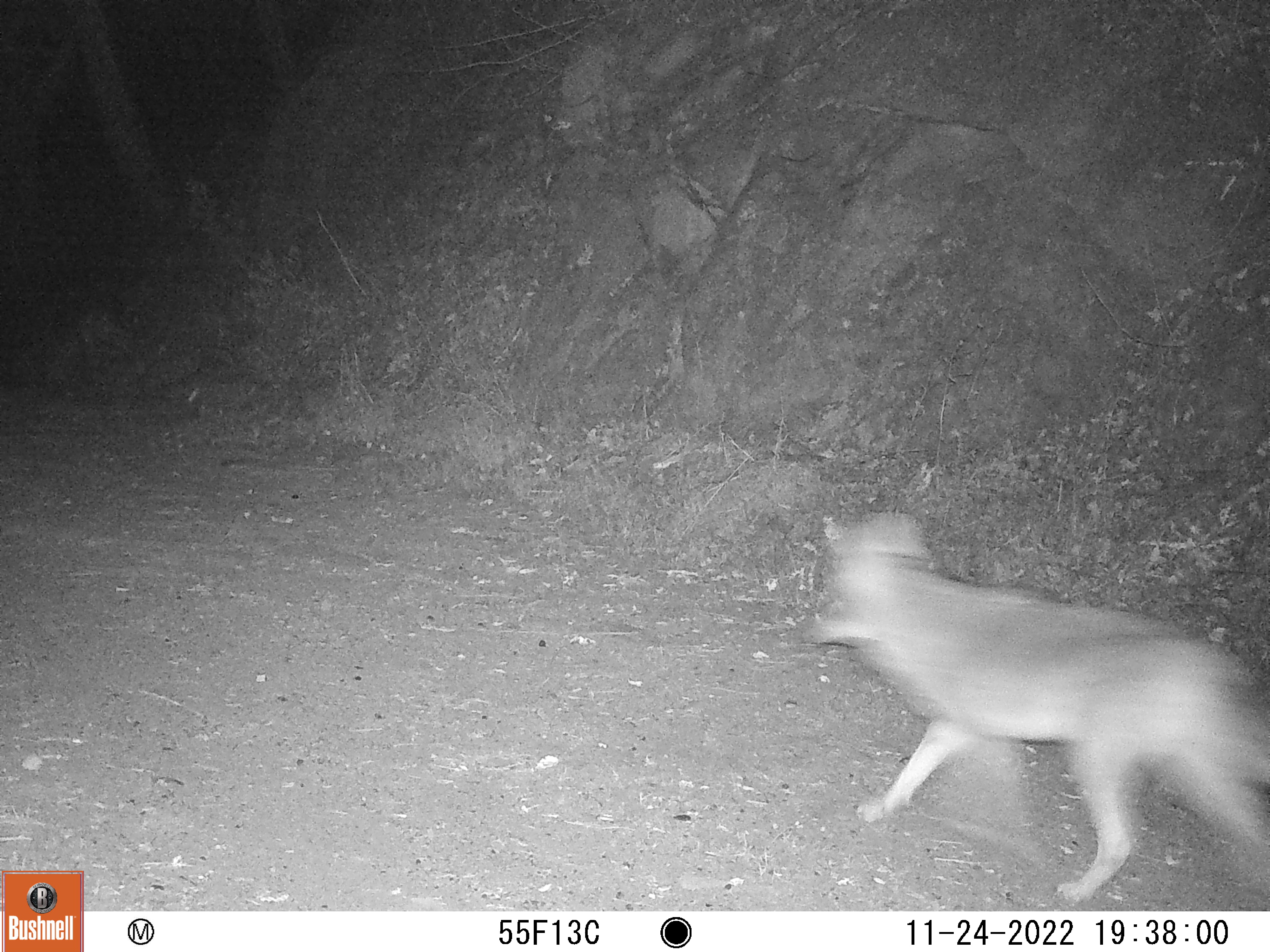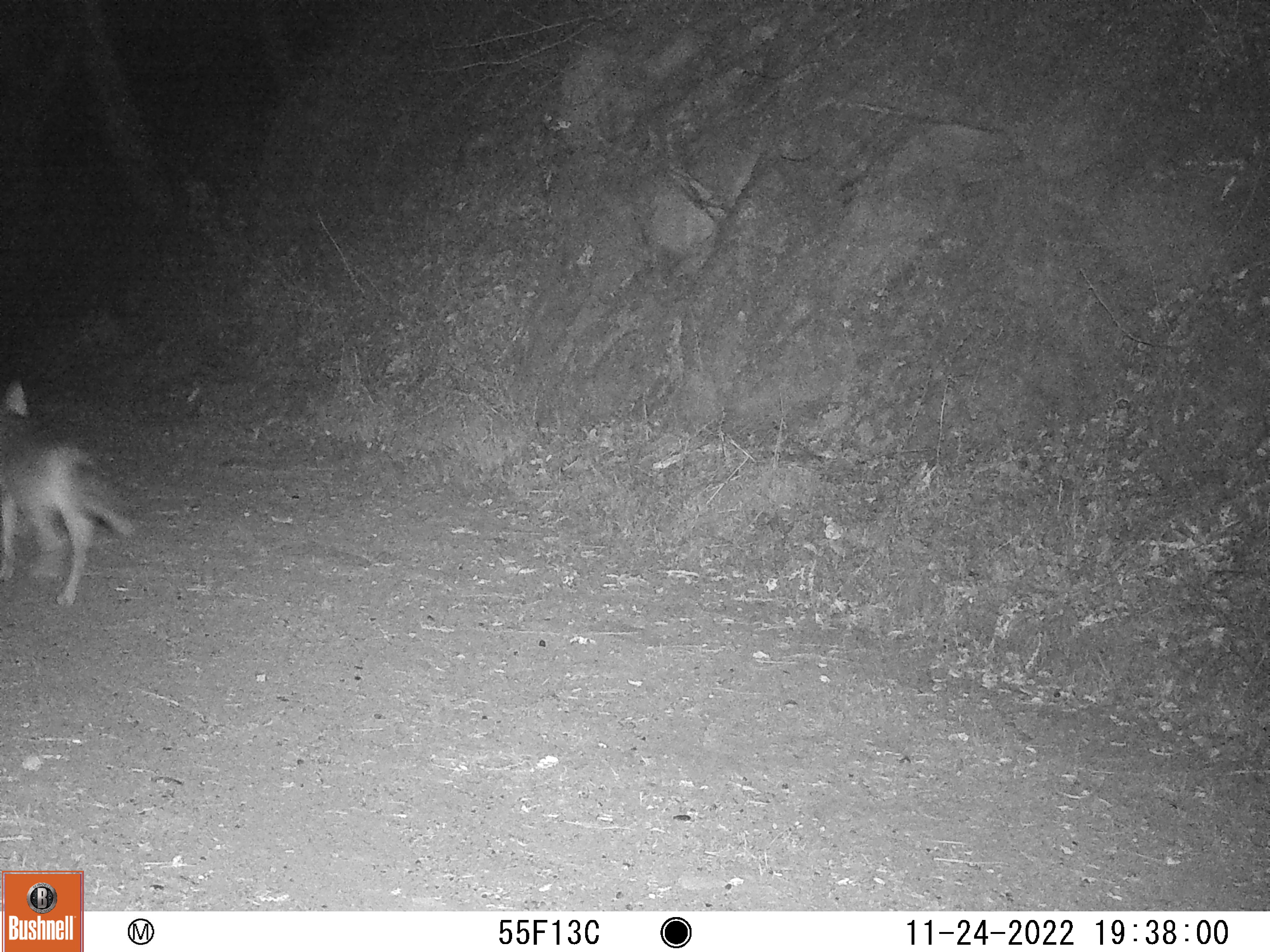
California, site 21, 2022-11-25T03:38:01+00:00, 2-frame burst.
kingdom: Animalia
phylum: Chordata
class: Mammalia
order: Carnivora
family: Canidae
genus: Canis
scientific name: Canis latrans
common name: coyote